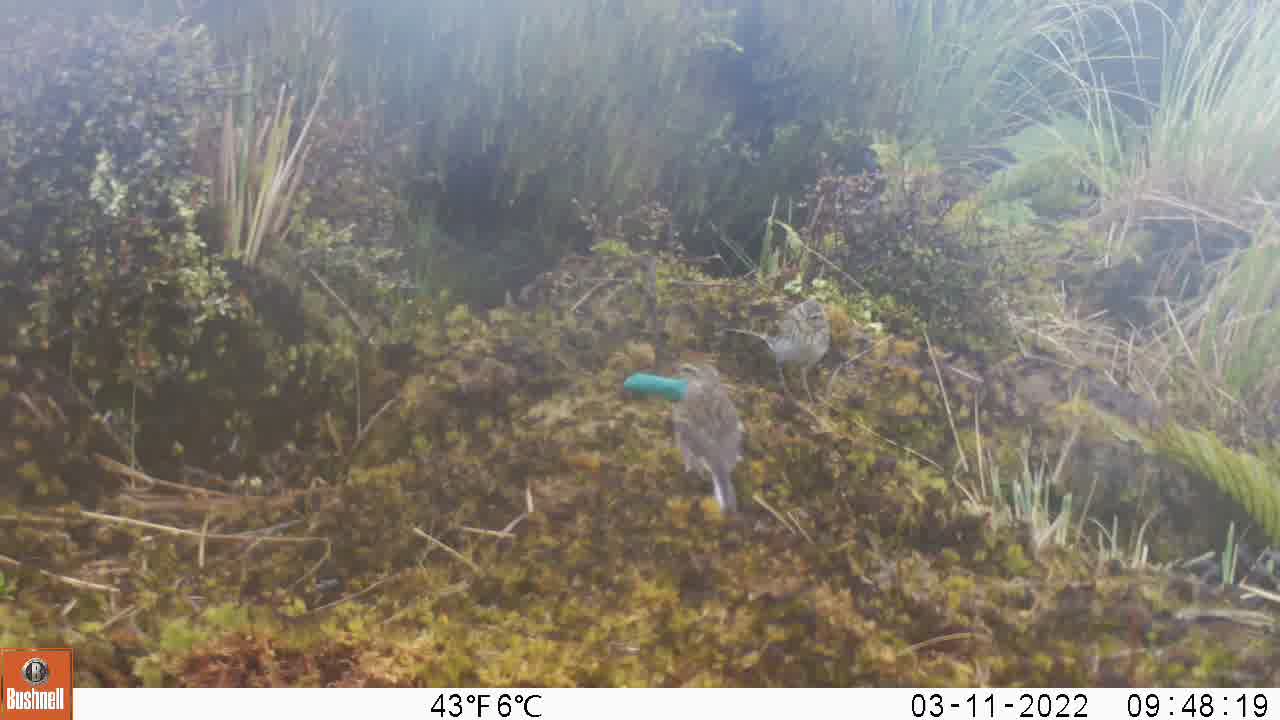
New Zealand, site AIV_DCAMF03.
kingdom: Animalia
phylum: Chordata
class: Aves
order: Passeriformes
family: Motacillidae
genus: Anthus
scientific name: Anthus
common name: pipit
Pipit (Anthus).